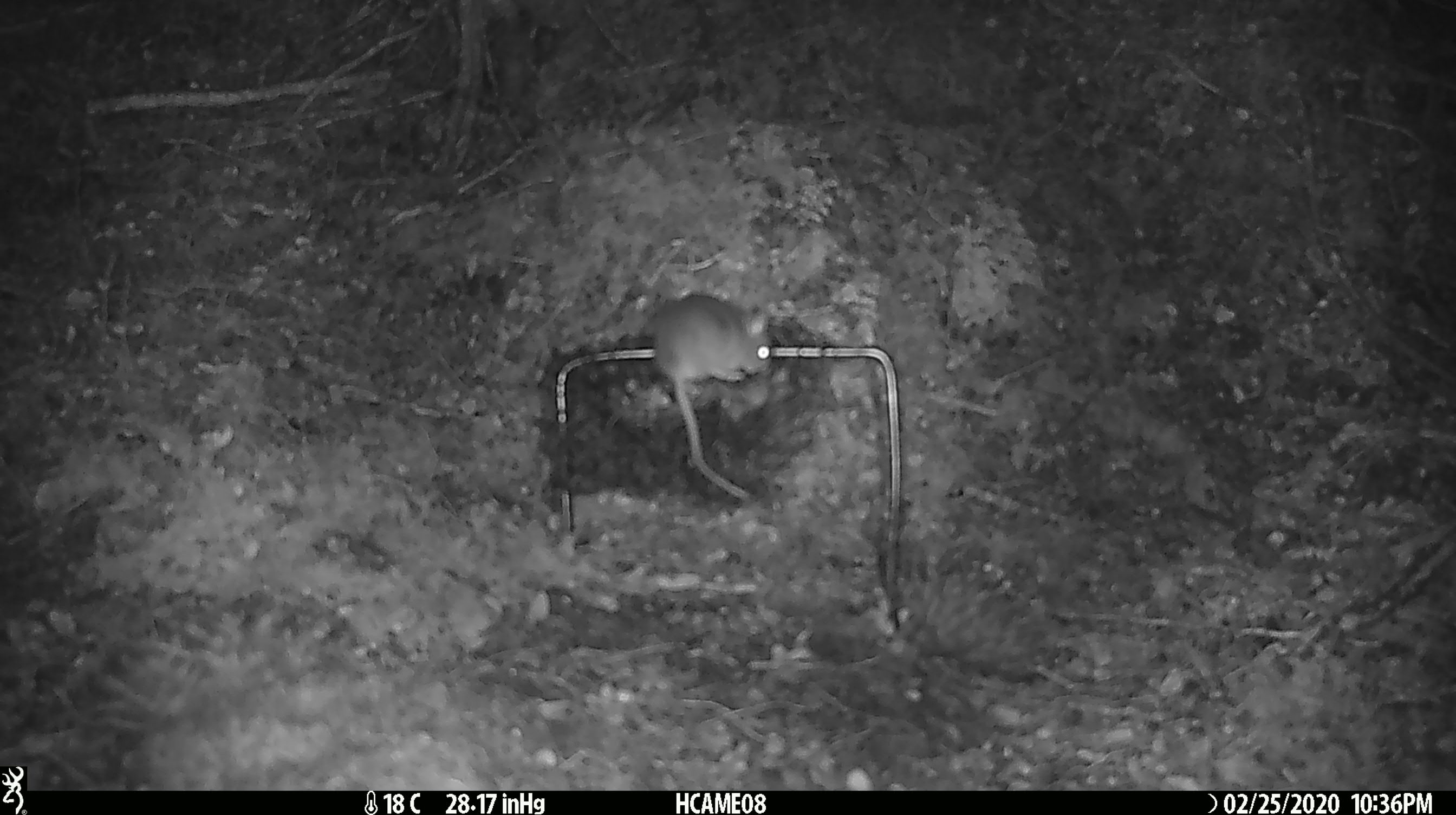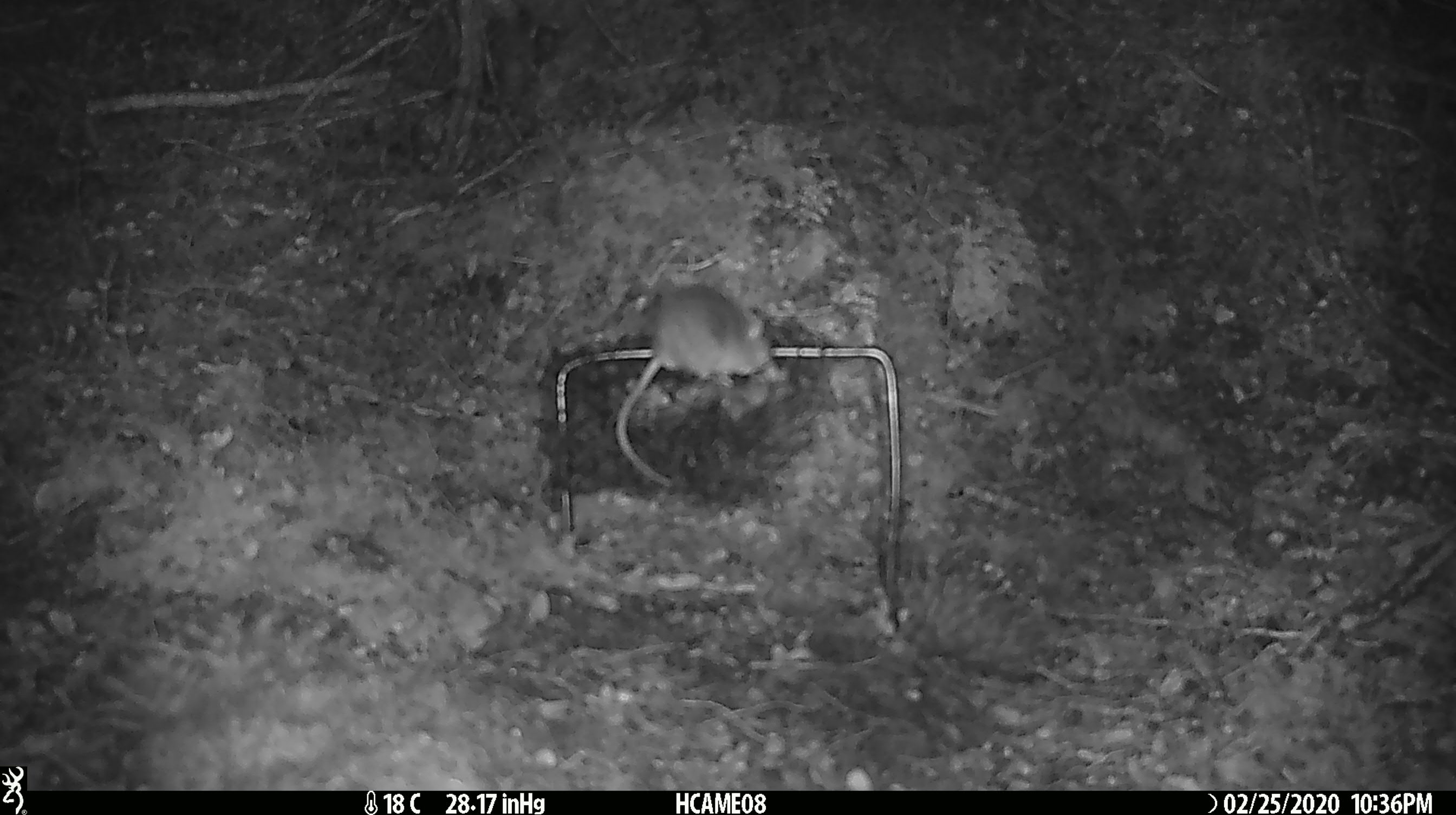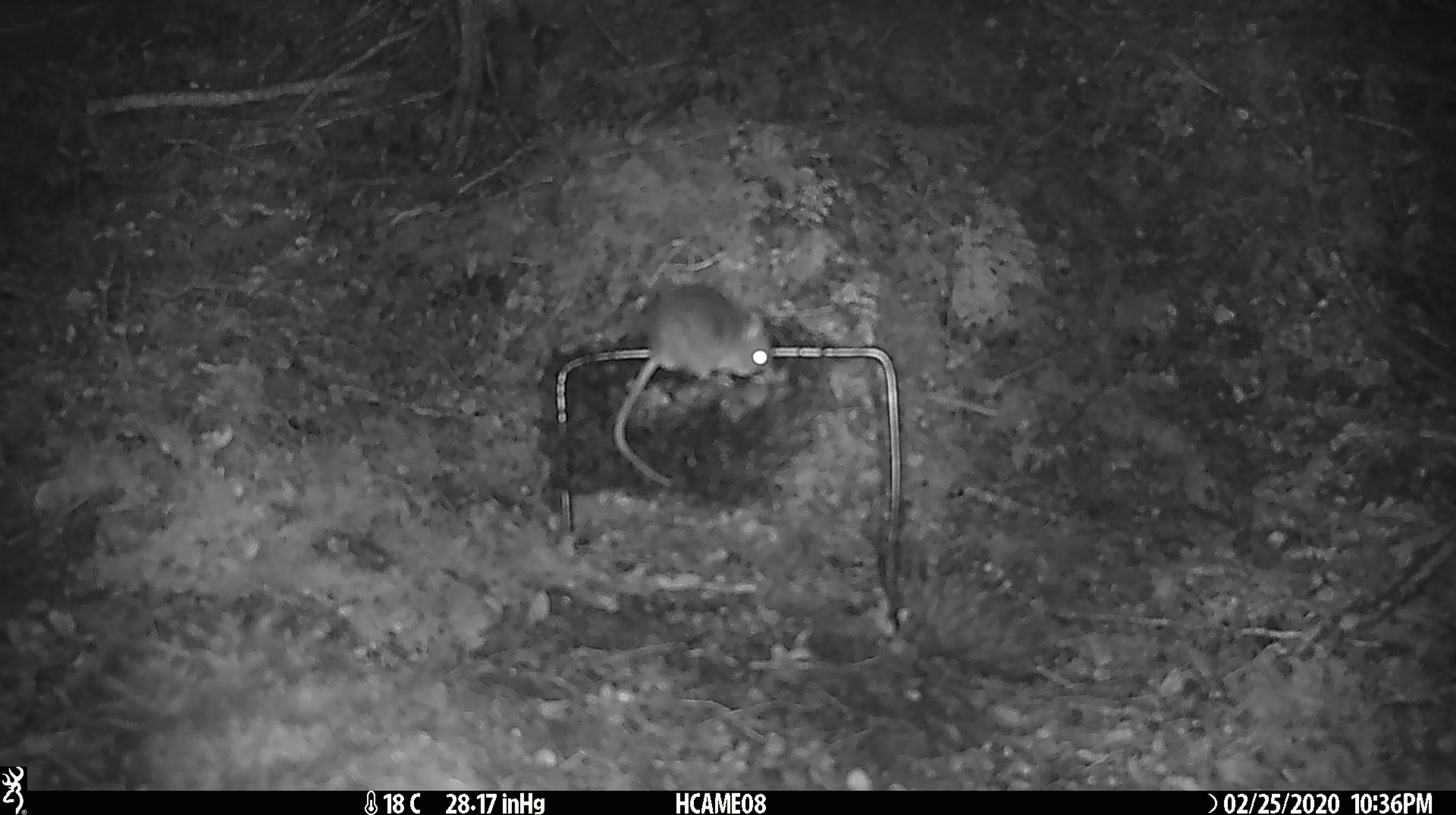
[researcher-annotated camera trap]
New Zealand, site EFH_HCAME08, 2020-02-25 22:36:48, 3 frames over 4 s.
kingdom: Animalia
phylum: Chordata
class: Mammalia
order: Rodentia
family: Muridae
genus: Mus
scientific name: Mus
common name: mouse